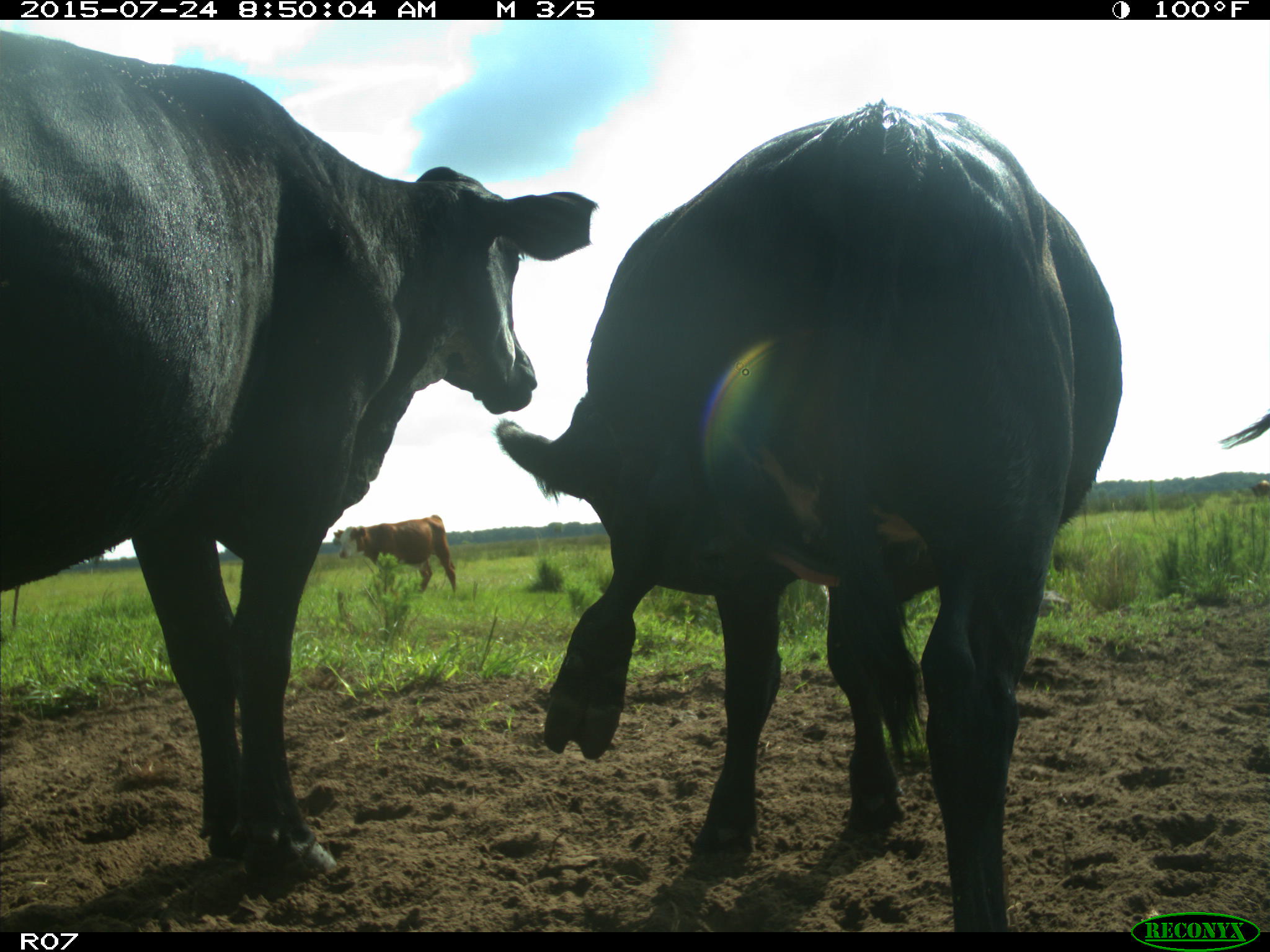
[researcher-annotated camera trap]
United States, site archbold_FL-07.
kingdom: Animalia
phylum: Chordata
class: Mammalia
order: Artiodactyla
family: Bovidae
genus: Bos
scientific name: Bos taurus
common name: domestic cow